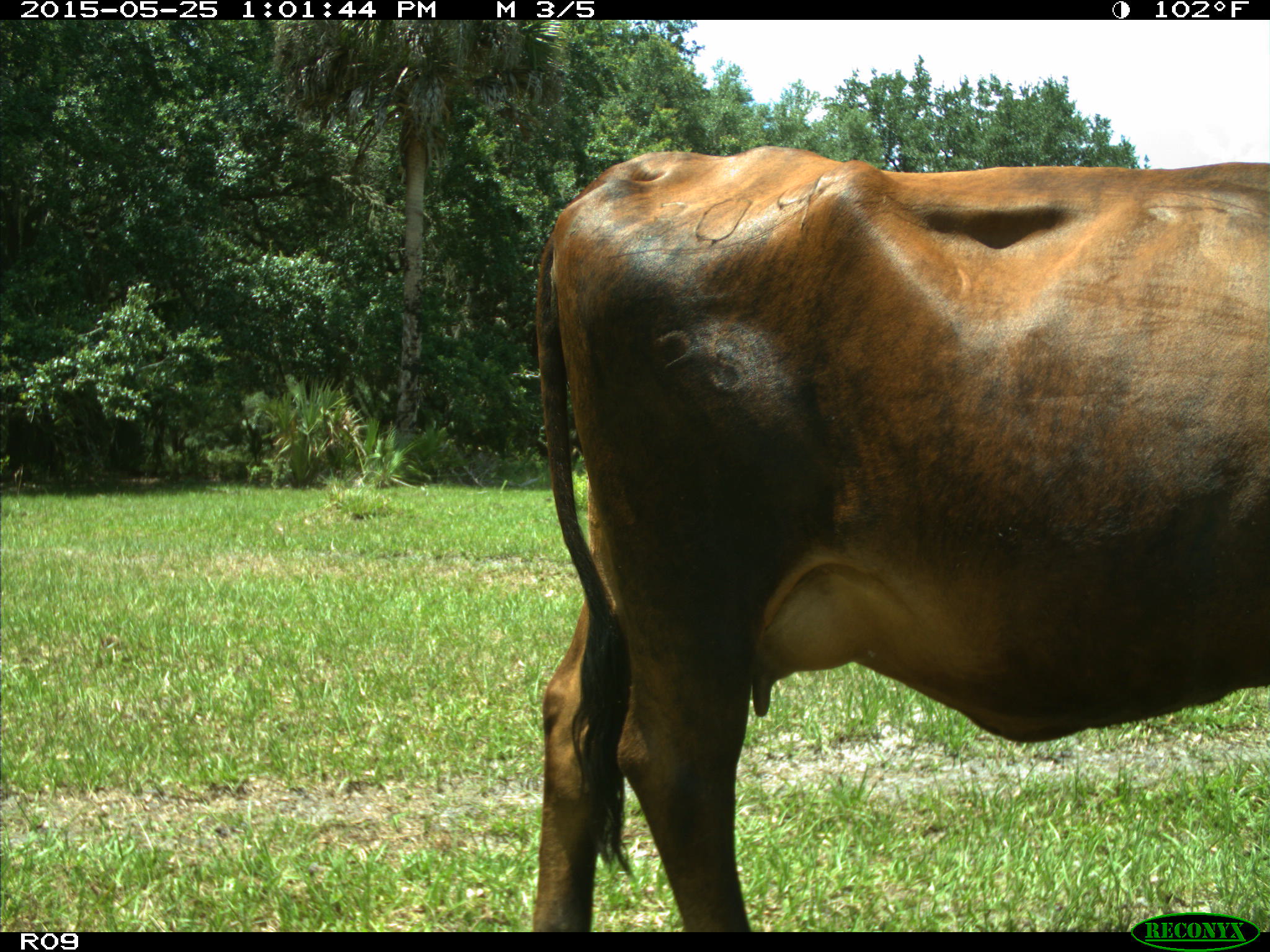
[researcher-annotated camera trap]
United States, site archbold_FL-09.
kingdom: Animalia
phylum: Chordata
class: Mammalia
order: Artiodactyla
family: Bovidae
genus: Bos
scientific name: Bos taurus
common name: domestic cow